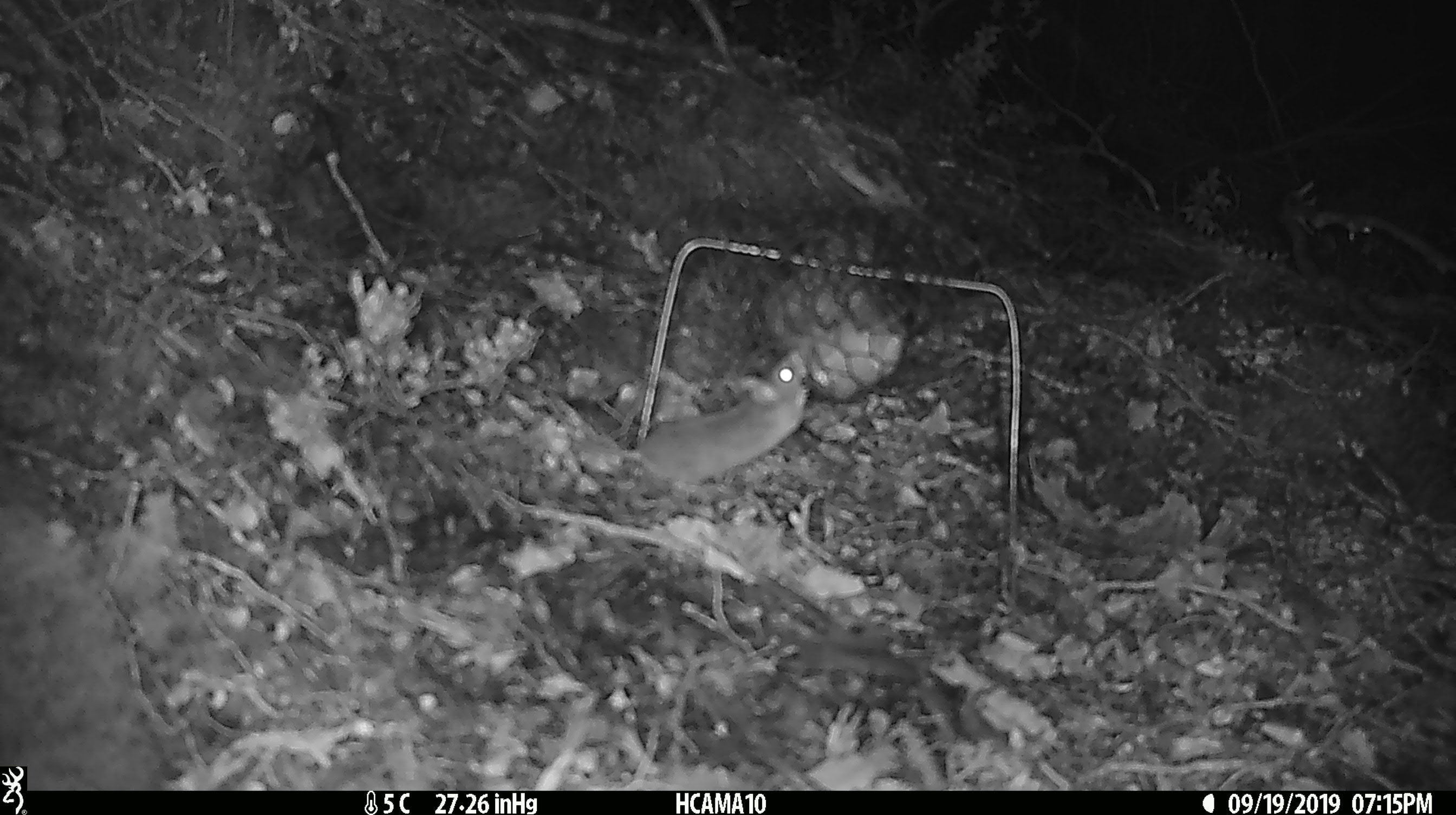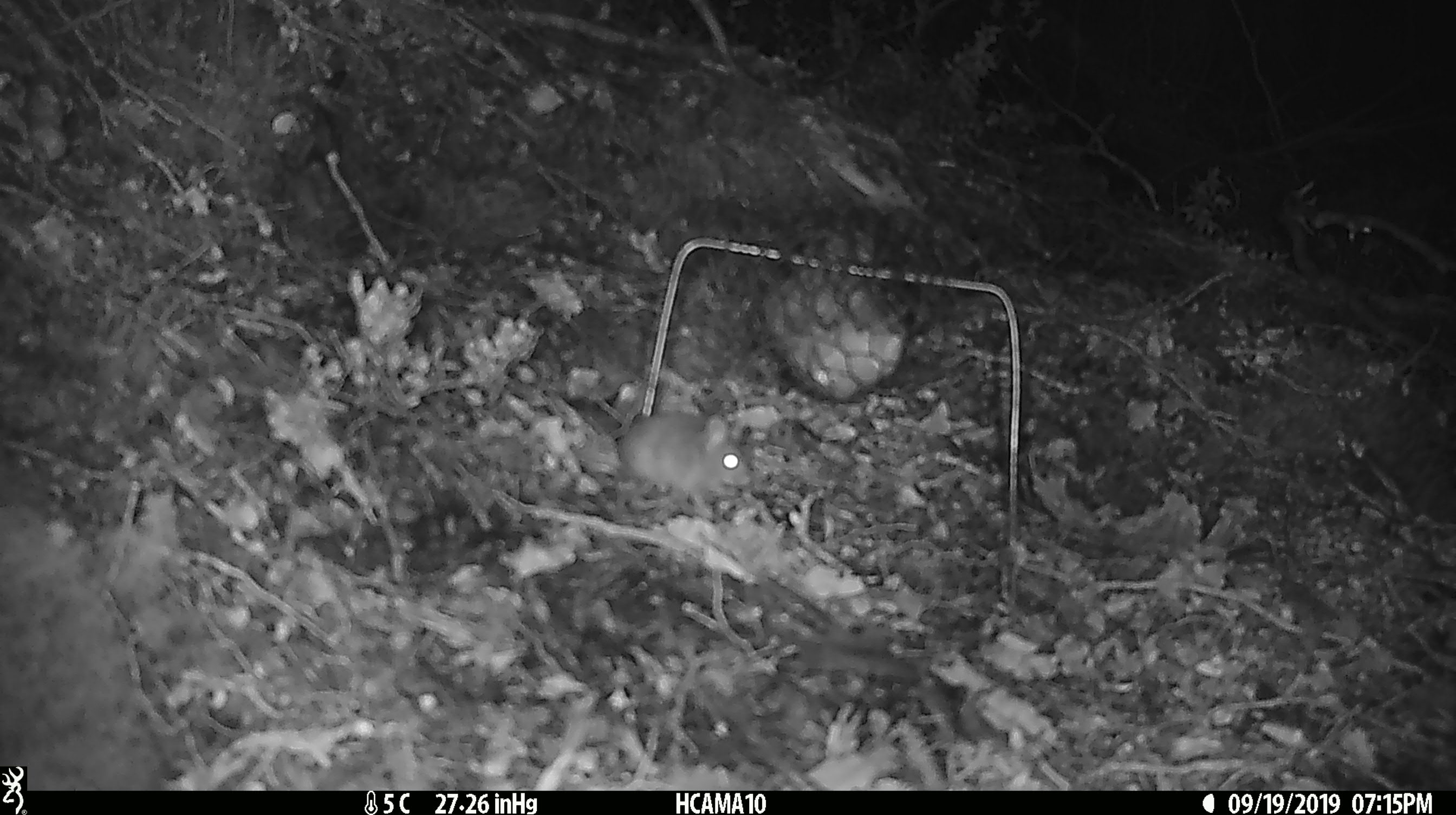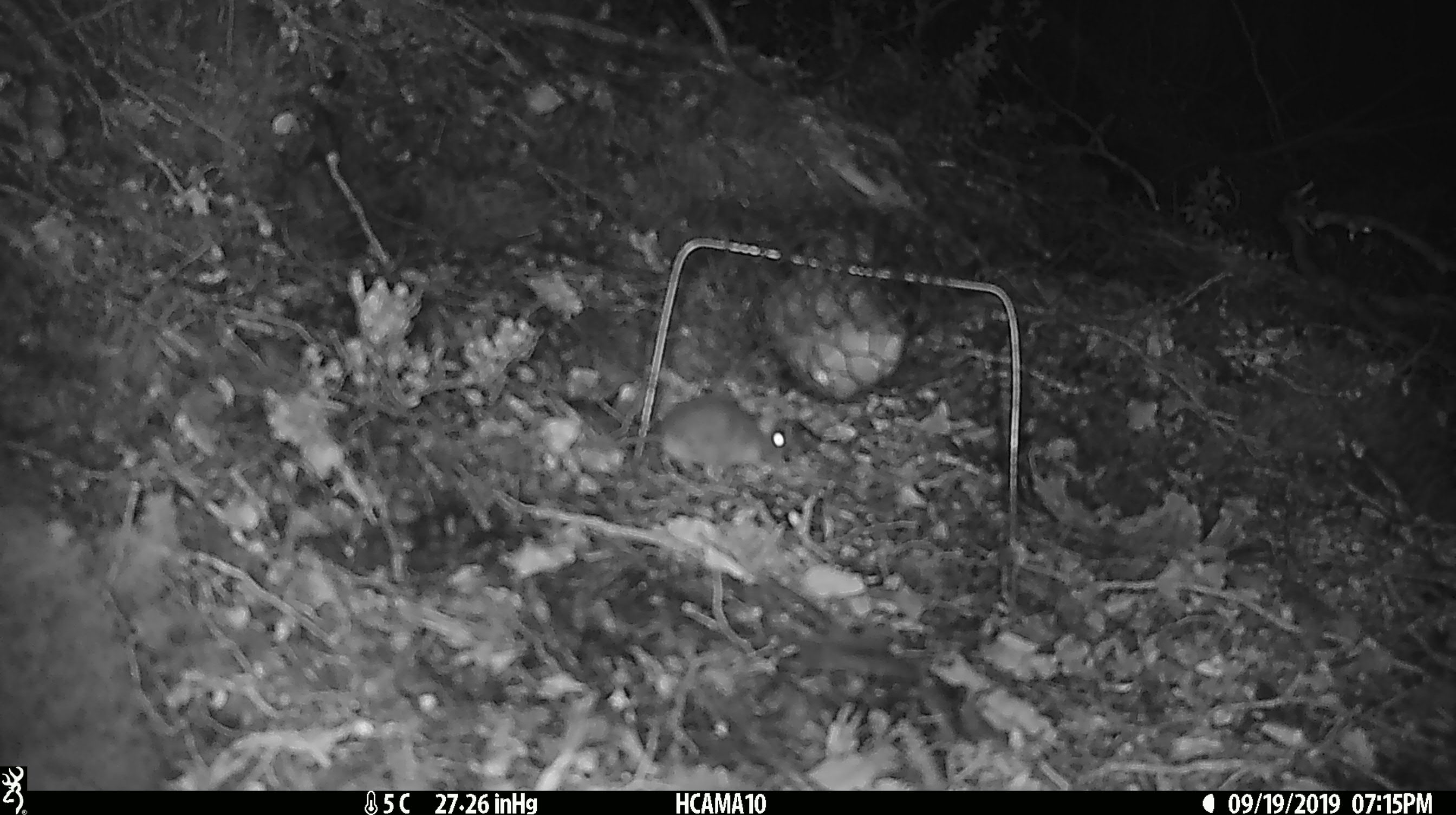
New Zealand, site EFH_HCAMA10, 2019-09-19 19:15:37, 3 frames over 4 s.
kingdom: Animalia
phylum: Chordata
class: Mammalia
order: Rodentia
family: Muridae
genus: Mus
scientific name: Mus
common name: mouse